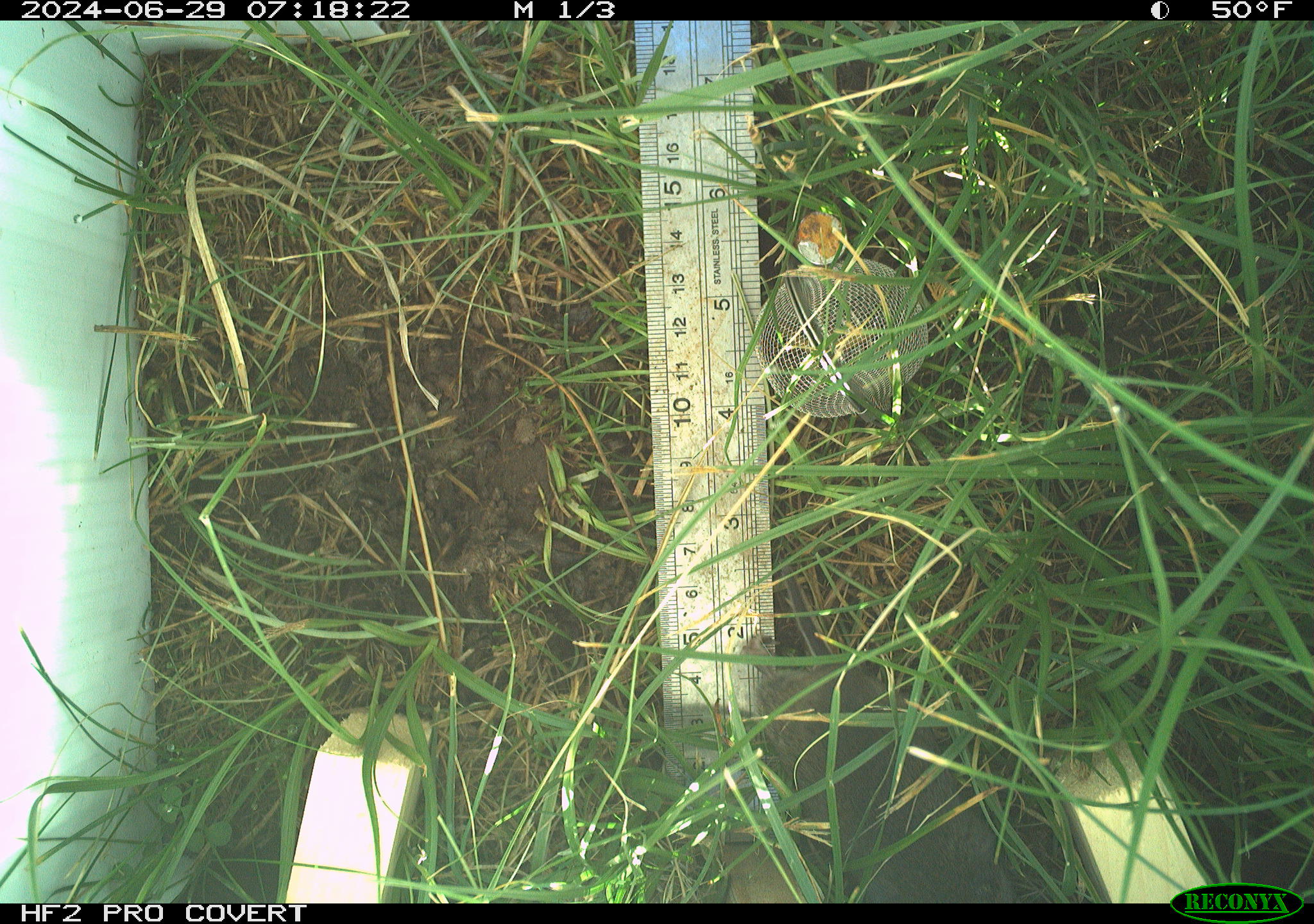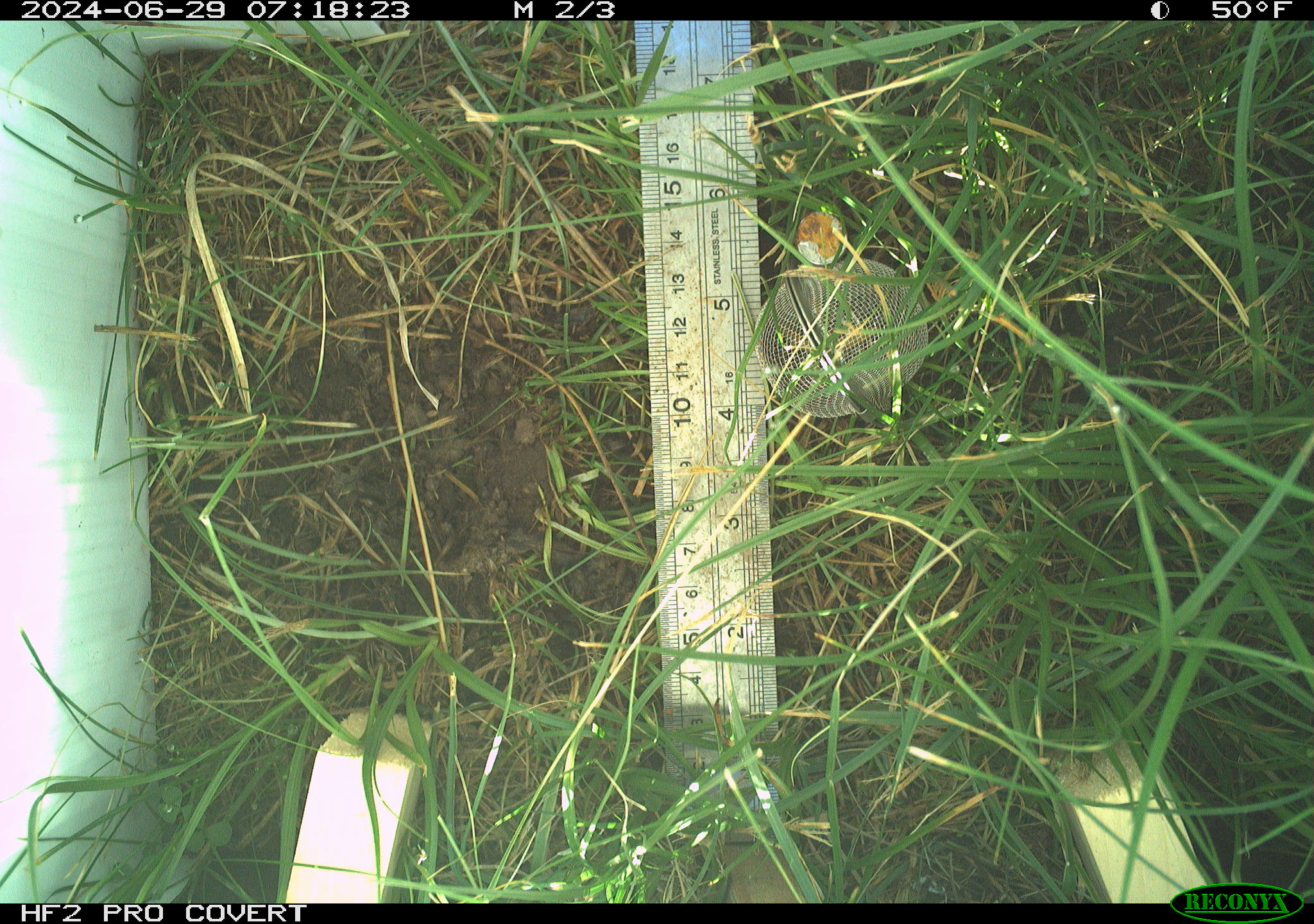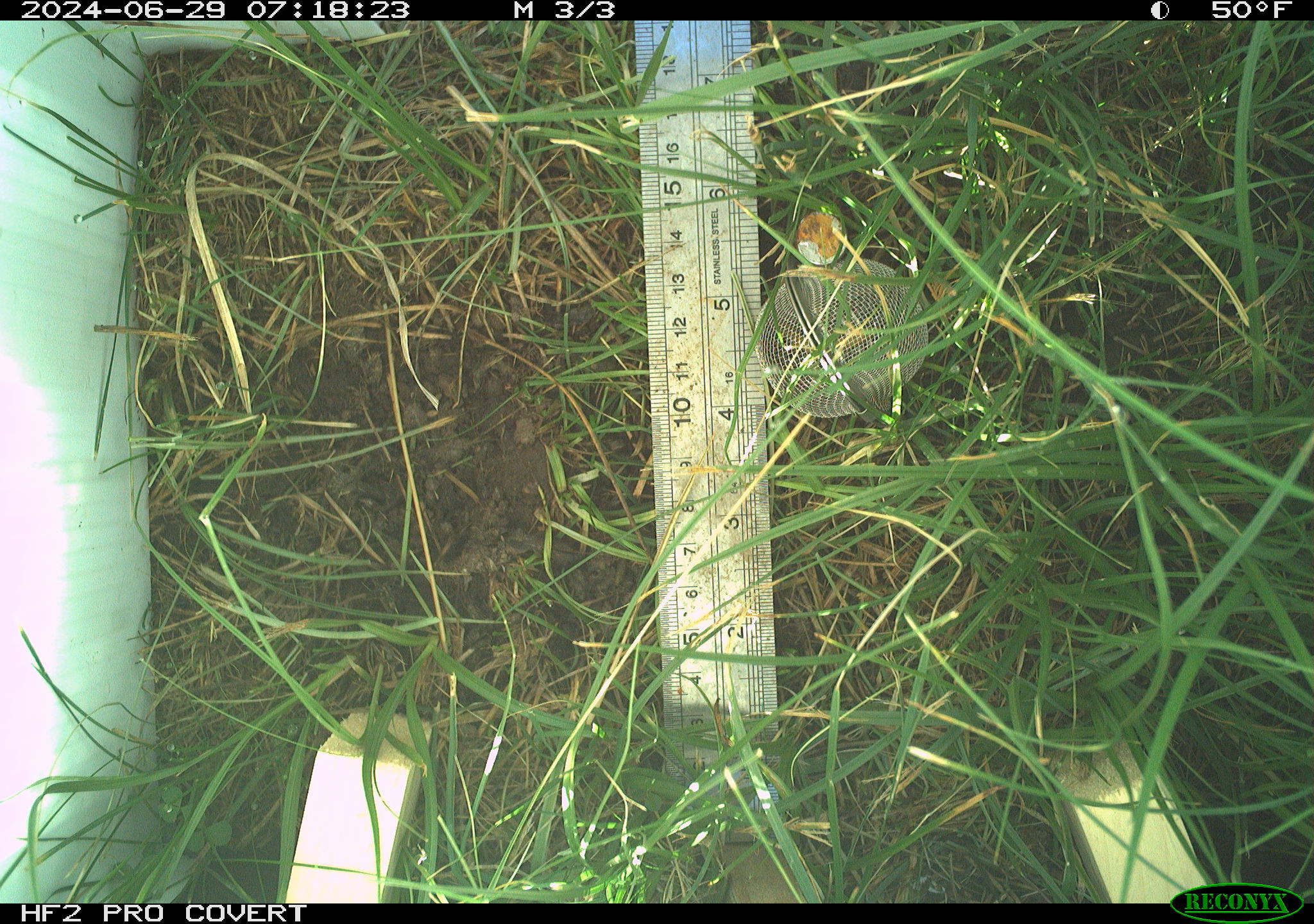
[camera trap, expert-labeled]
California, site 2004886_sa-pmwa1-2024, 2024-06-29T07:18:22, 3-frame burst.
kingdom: Animalia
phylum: Chordata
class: Mammalia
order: Rodentia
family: Cricetidae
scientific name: Arvicolinae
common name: voles, lemmings, and muskrats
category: arvicolinae subfamily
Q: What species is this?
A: Arvicolinae subfamily (voles, lemmings, and muskrats) (Arvicolinae).